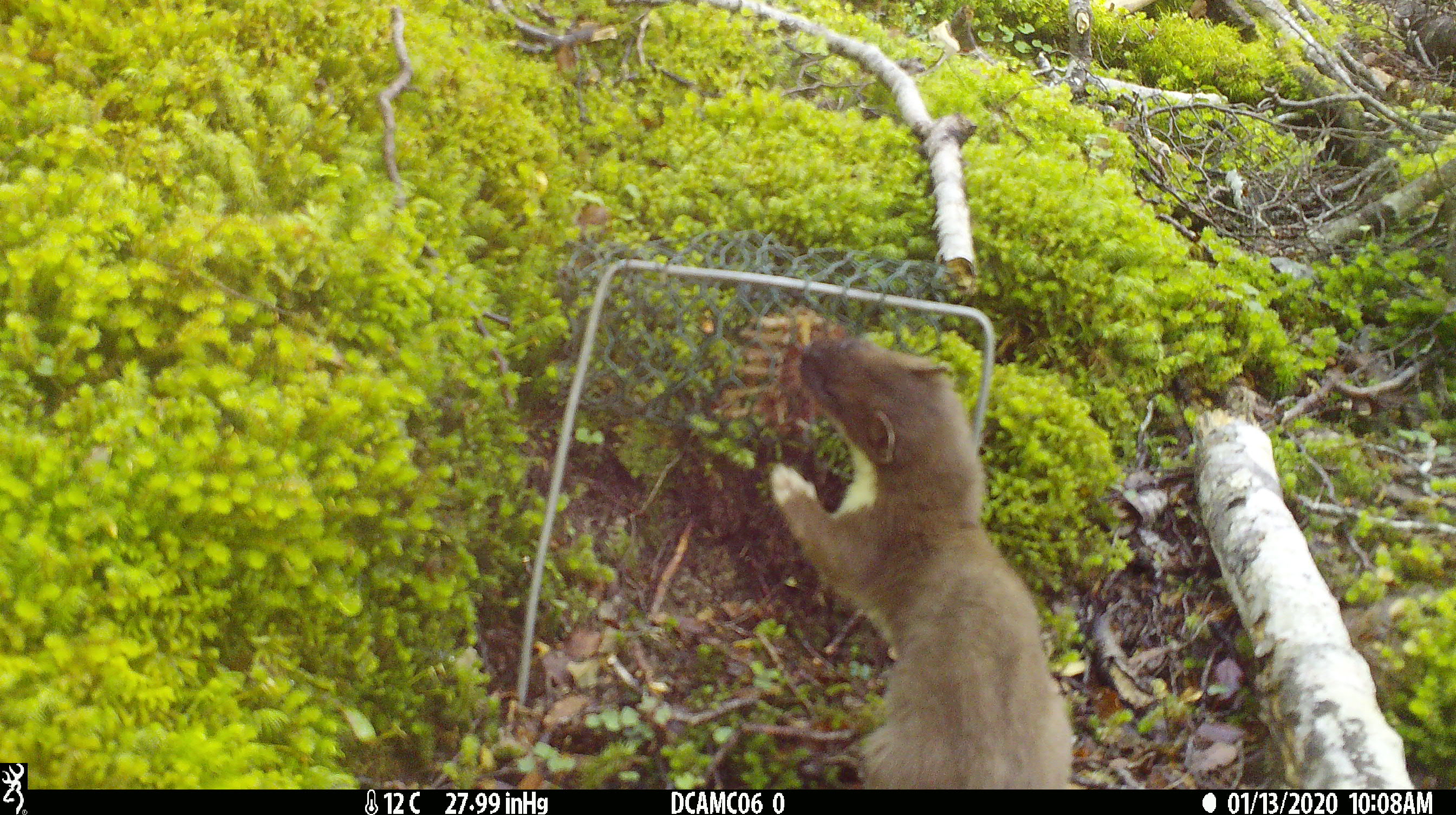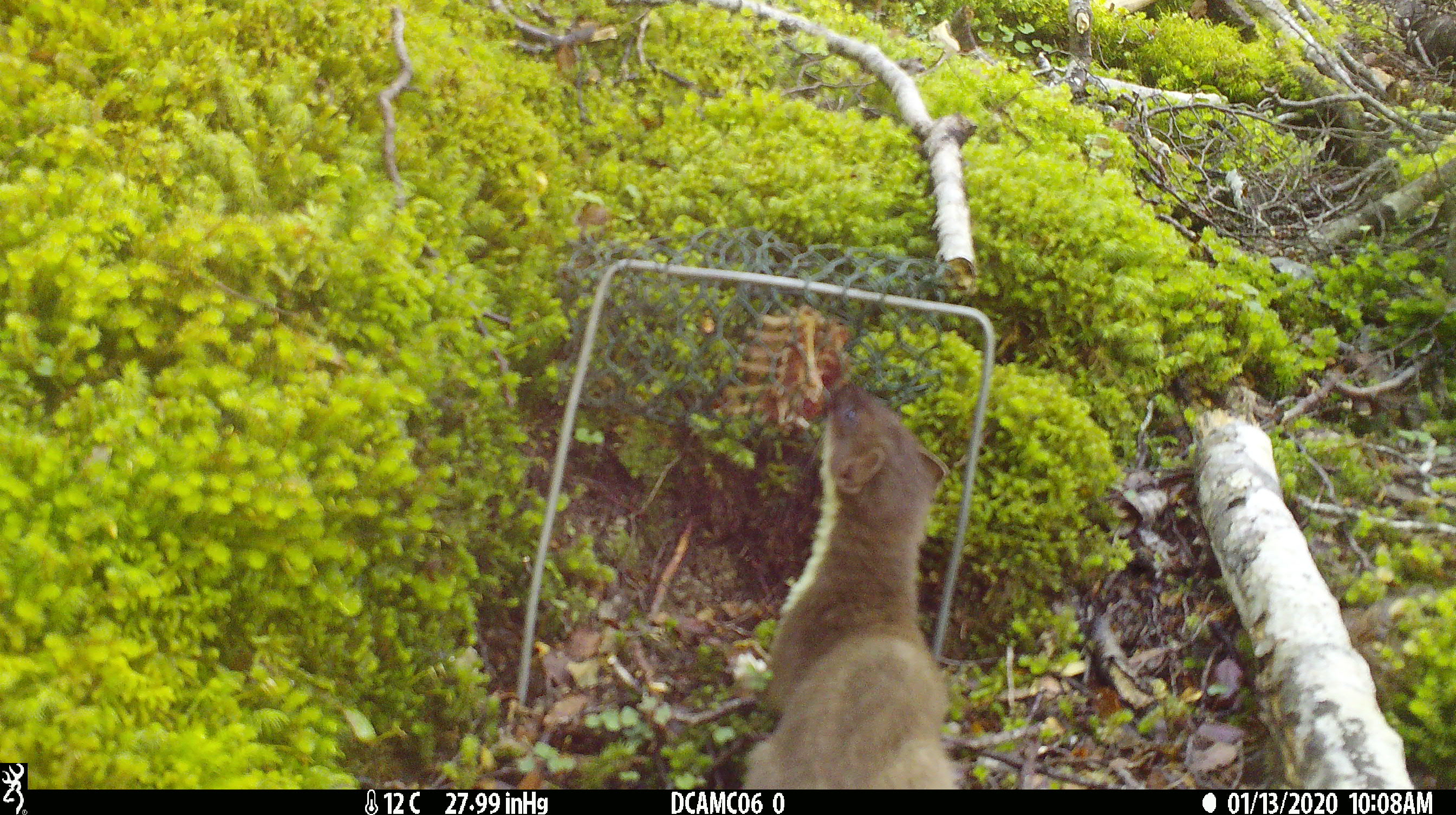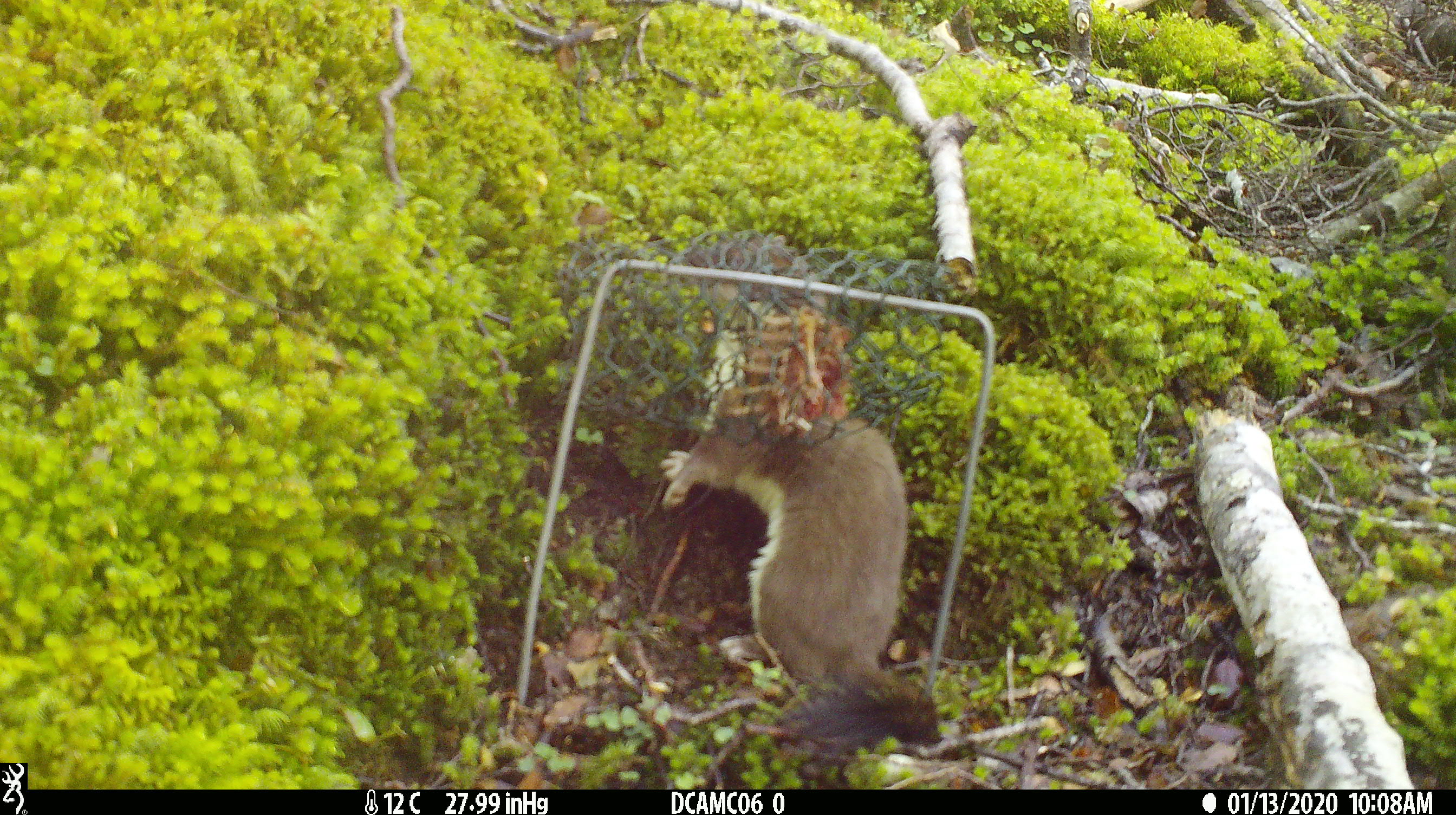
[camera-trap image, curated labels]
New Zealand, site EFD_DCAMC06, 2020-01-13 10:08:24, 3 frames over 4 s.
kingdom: Animalia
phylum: Chordata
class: Mammalia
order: Carnivora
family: Mustelidae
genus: Mustela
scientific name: Mustela erminea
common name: stoat